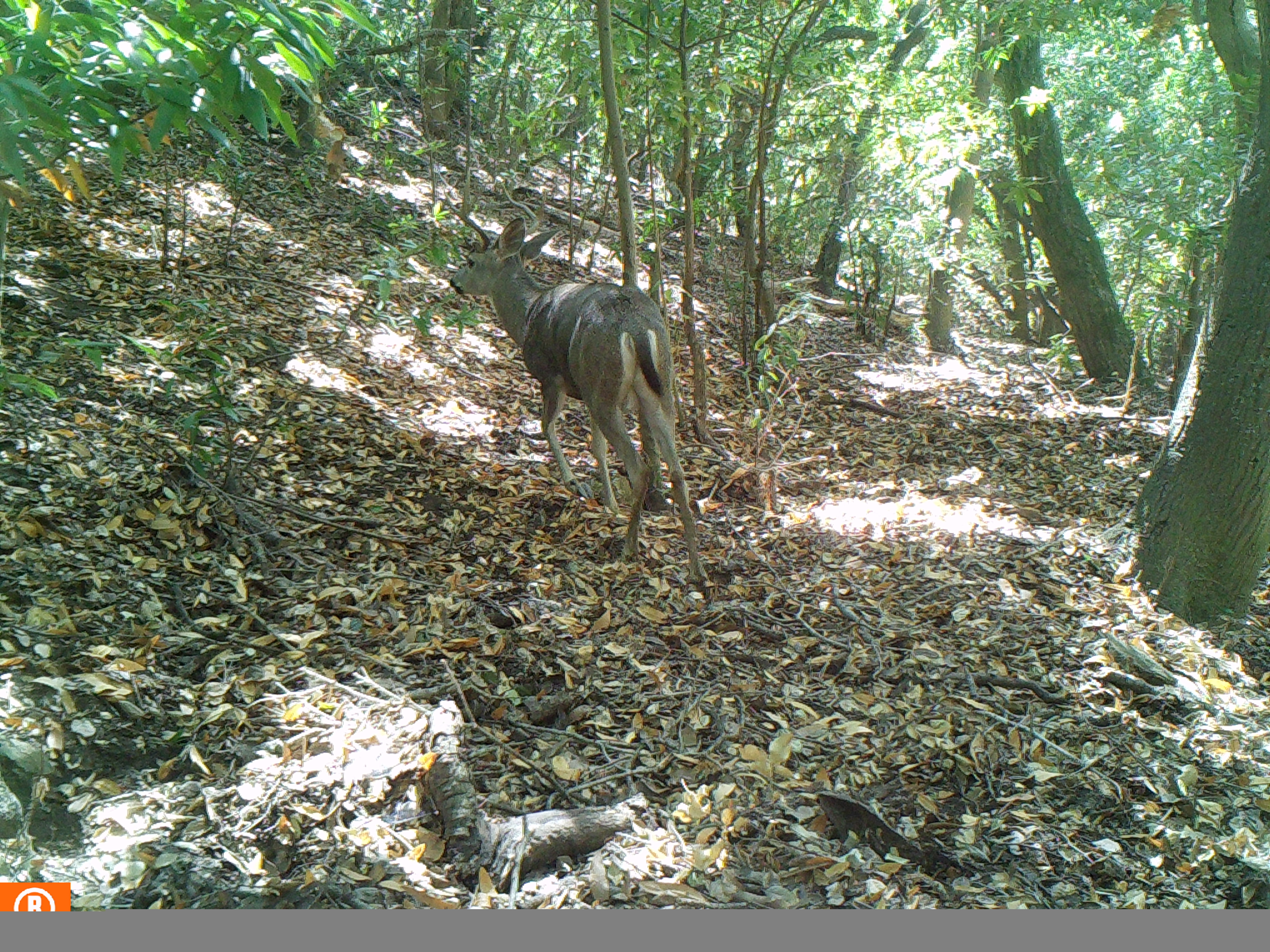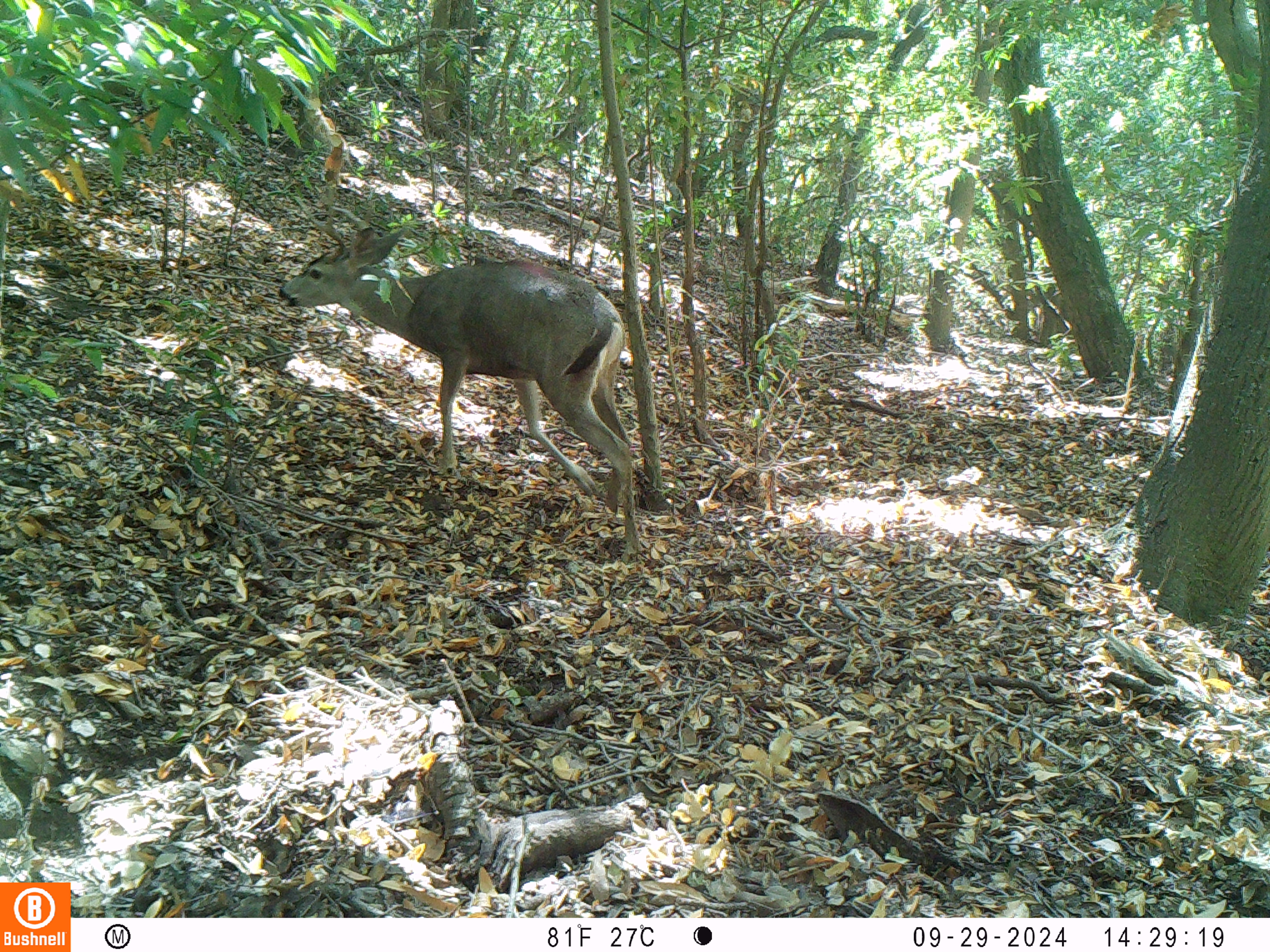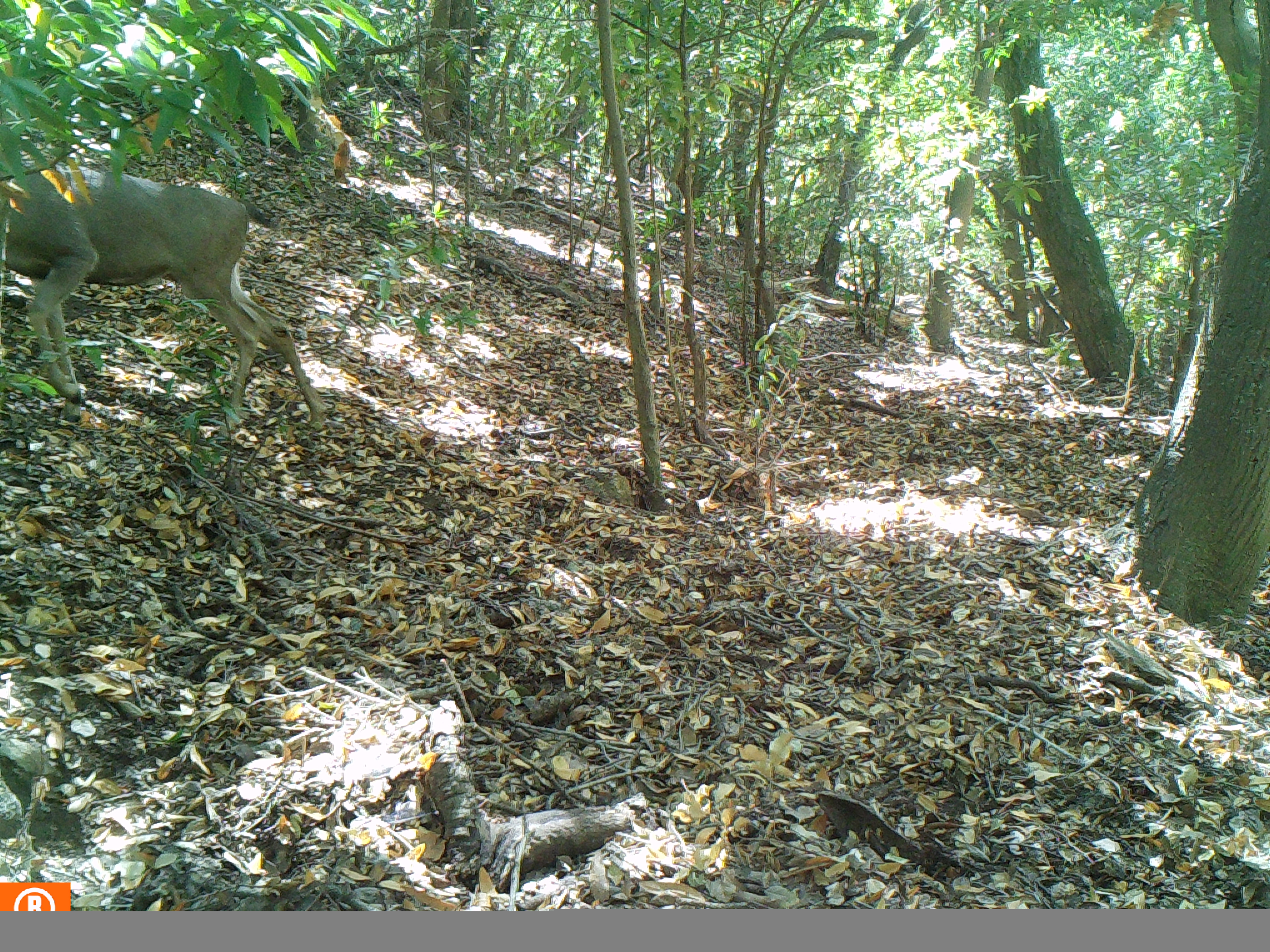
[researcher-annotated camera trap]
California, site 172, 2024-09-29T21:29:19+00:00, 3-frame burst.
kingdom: Animalia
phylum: Chordata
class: Mammalia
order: Artiodactyla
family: Cervidae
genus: Odocoileus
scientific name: Odocoileus hemionus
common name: mule deer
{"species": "mule deer (Odocoileus hemionus)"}